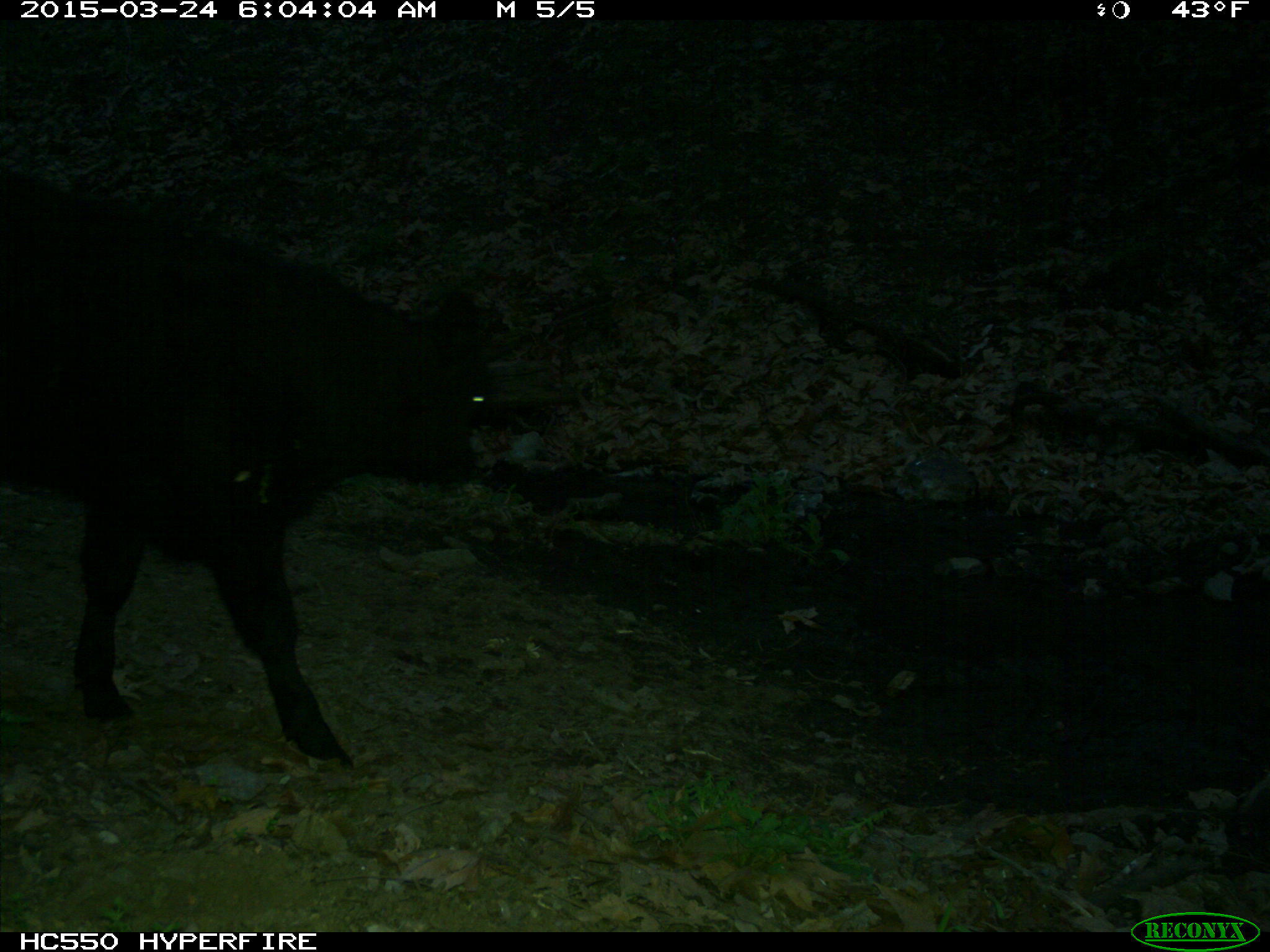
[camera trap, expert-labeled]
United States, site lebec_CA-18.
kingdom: Animalia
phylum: Chordata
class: Mammalia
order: Artiodactyla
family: Bovidae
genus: Bos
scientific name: Bos taurus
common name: domestic cow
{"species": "Bos taurus (domestic cow)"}